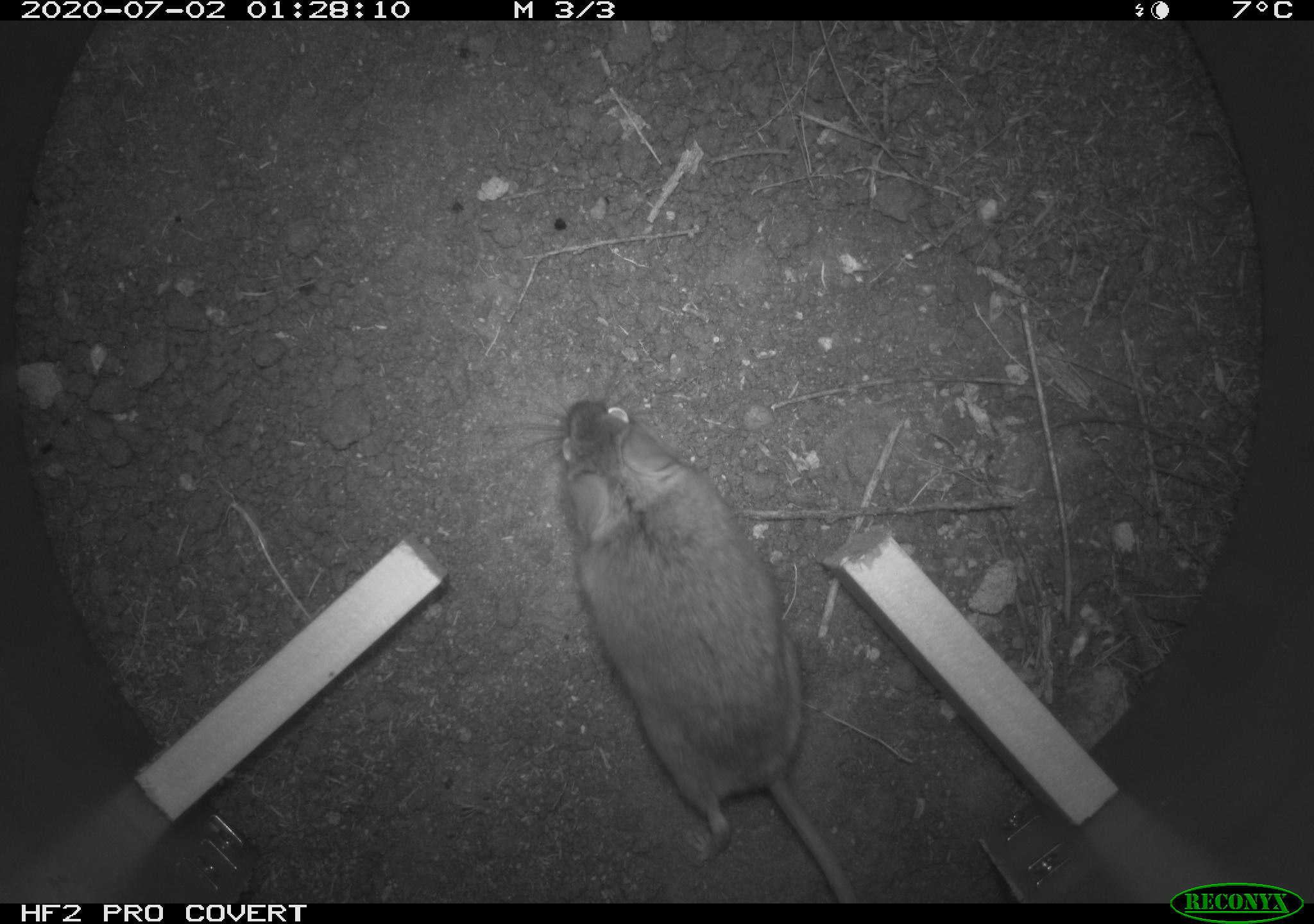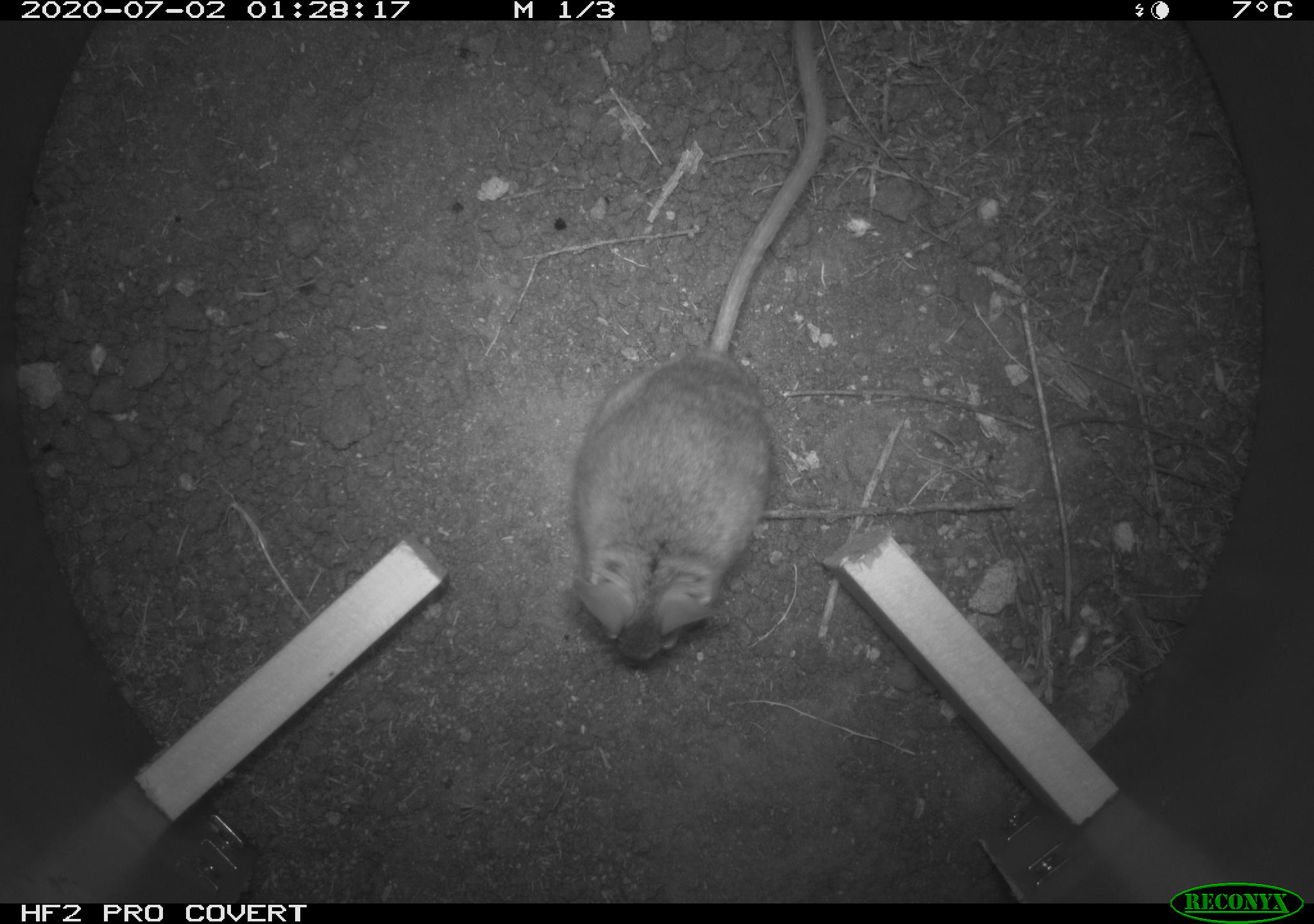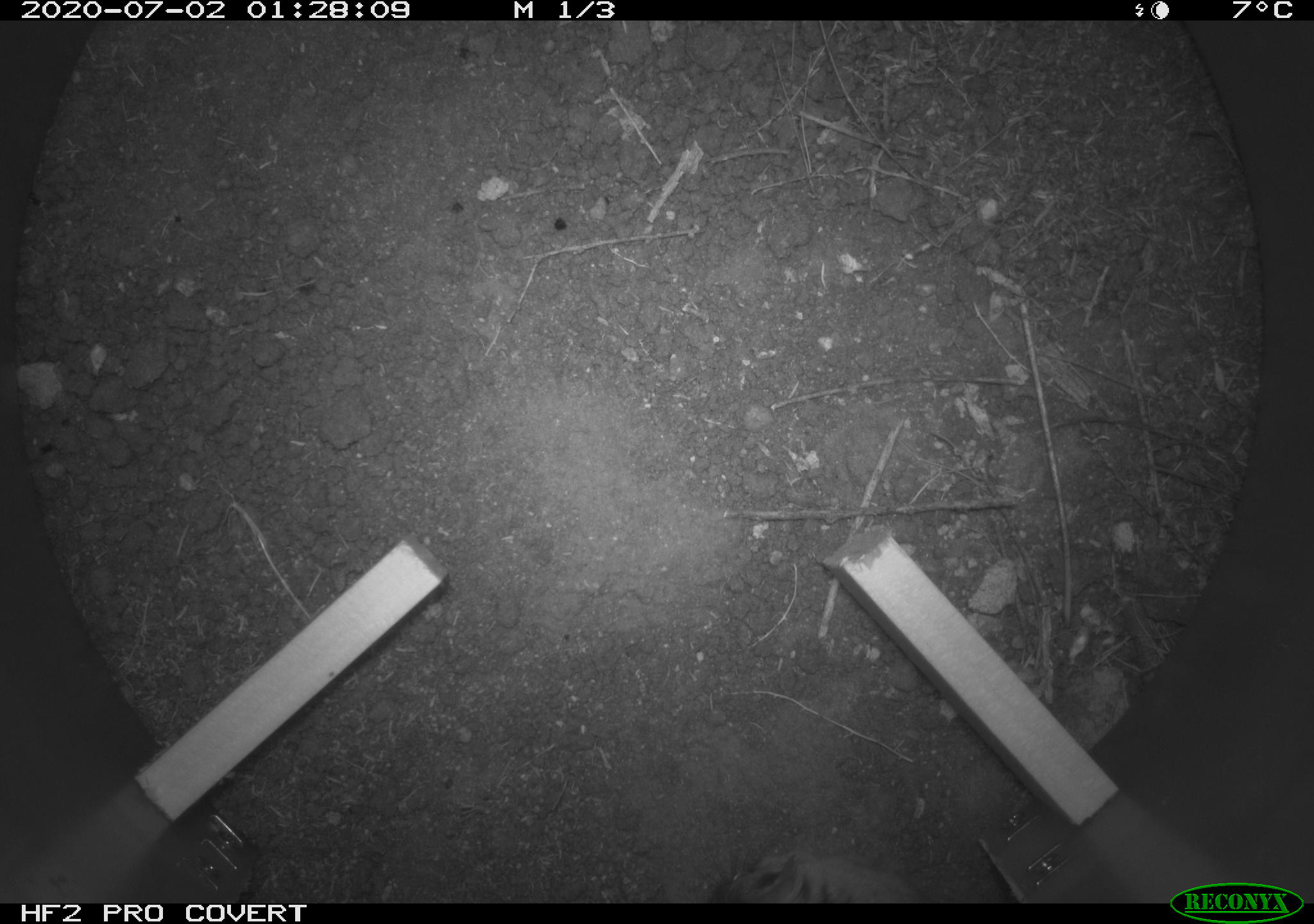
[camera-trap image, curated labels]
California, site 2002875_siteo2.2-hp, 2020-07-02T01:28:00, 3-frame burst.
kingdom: Animalia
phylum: Chordata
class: Mammalia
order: Rodentia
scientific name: Rodentia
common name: rodent